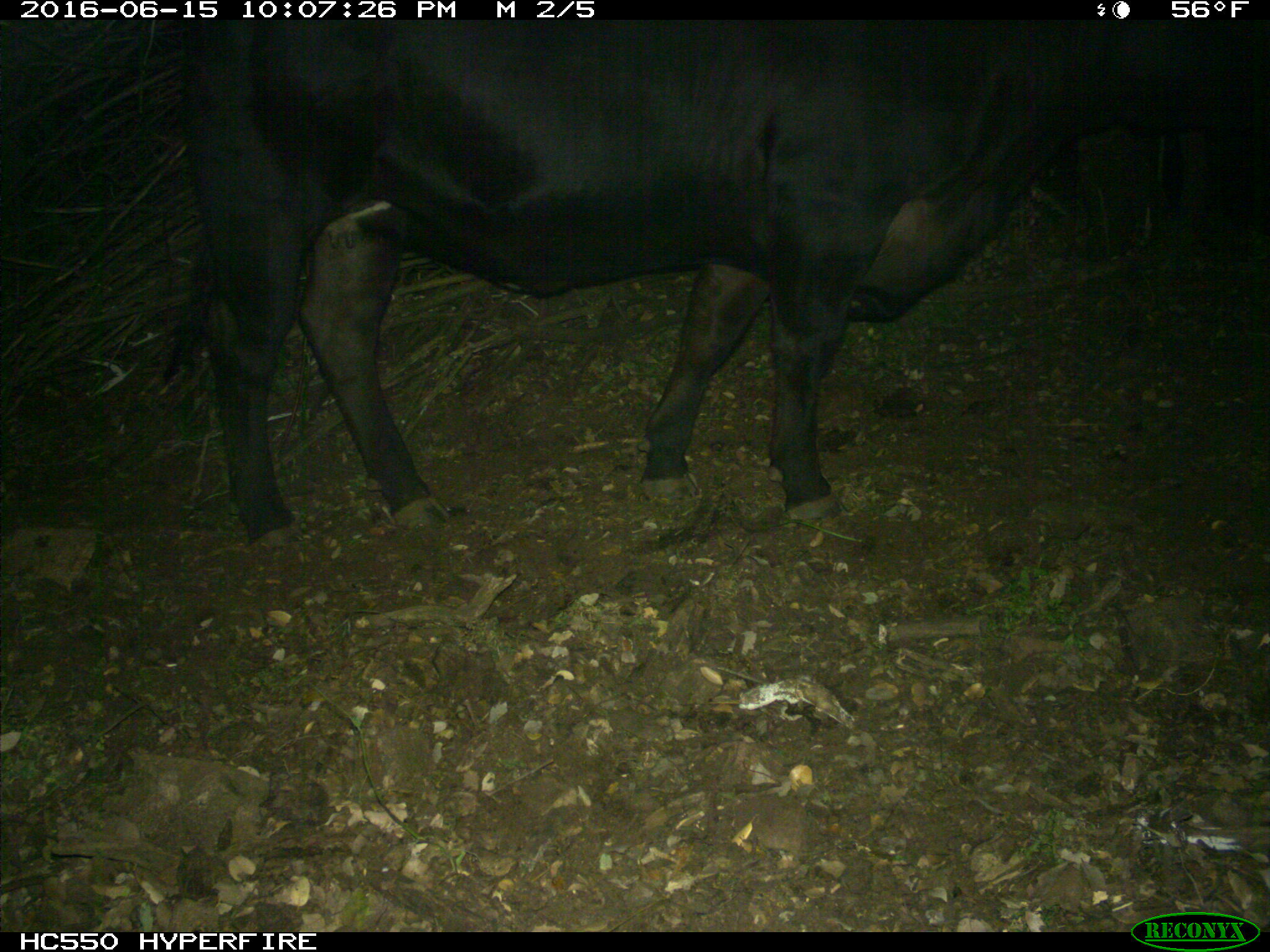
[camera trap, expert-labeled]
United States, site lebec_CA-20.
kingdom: Animalia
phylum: Chordata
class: Mammalia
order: Artiodactyla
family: Bovidae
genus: Bos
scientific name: Bos taurus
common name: domestic cow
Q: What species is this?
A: Bos taurus (domestic cow).